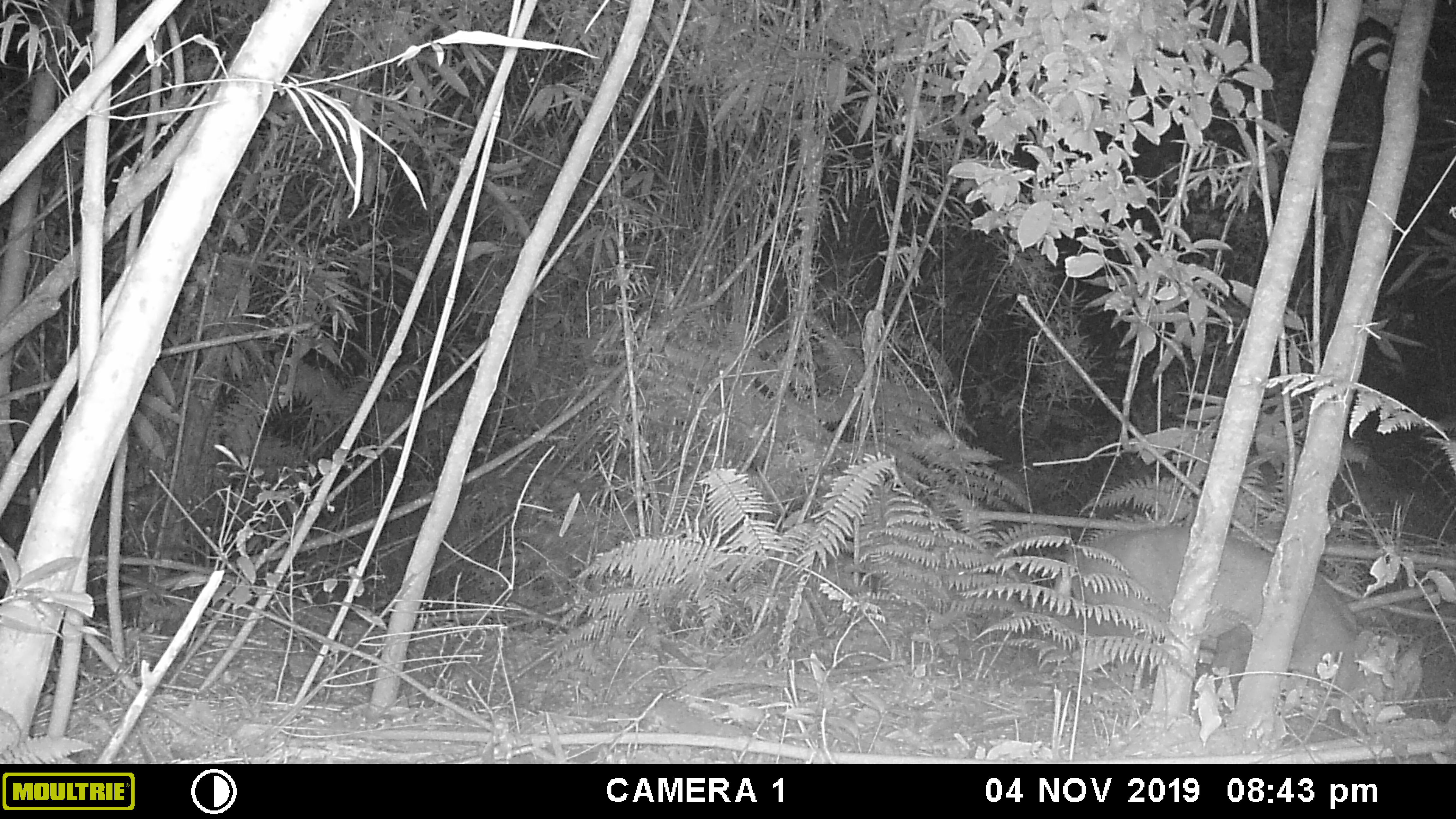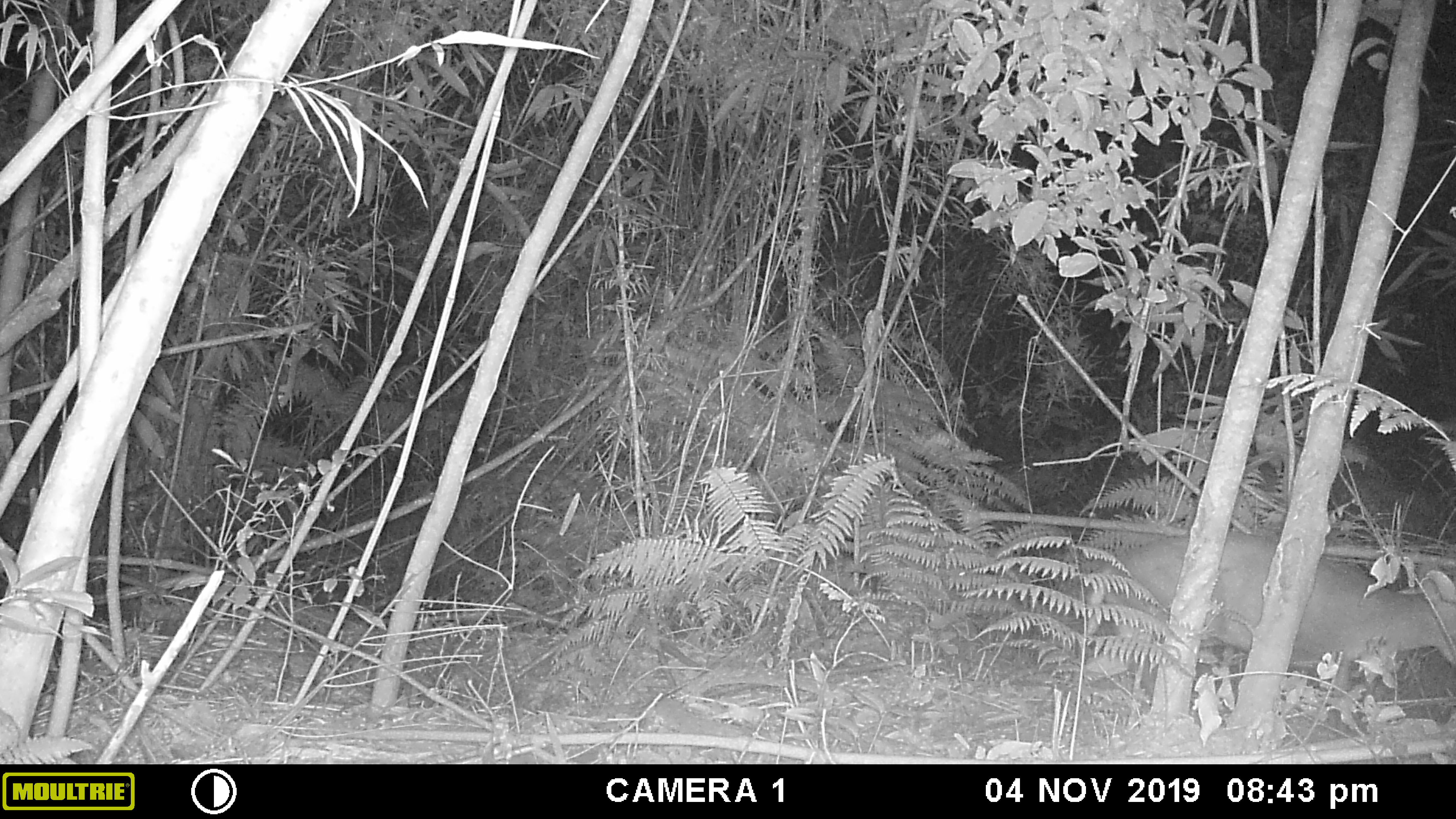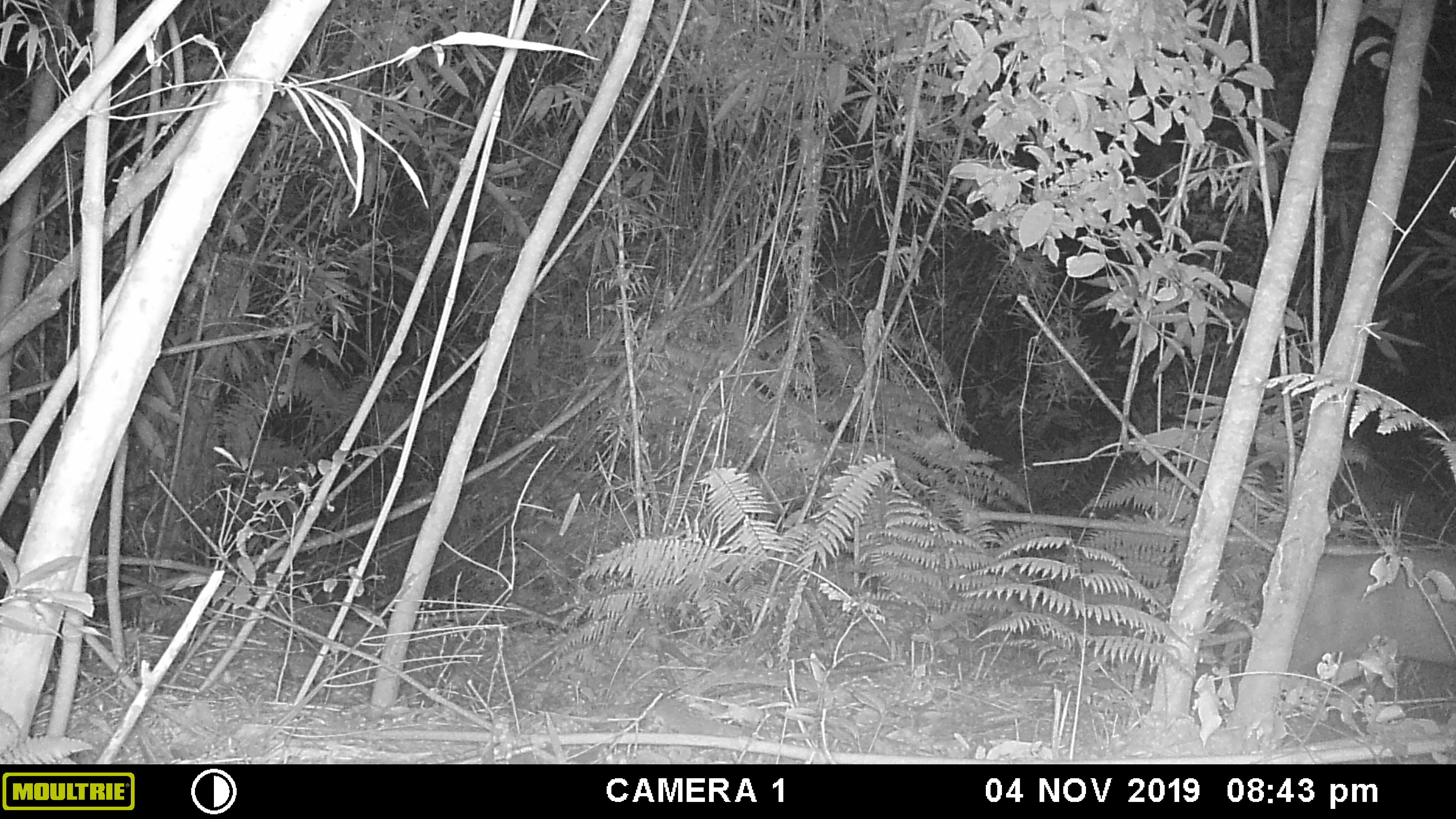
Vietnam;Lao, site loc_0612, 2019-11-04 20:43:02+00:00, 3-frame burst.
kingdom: Animalia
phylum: Chordata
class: Mammalia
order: Artiodactyla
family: Cervidae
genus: Muntiacus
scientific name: Muntiacus rooseveltorum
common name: roosevelt's muntjac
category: roosevelts muntjac group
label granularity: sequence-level